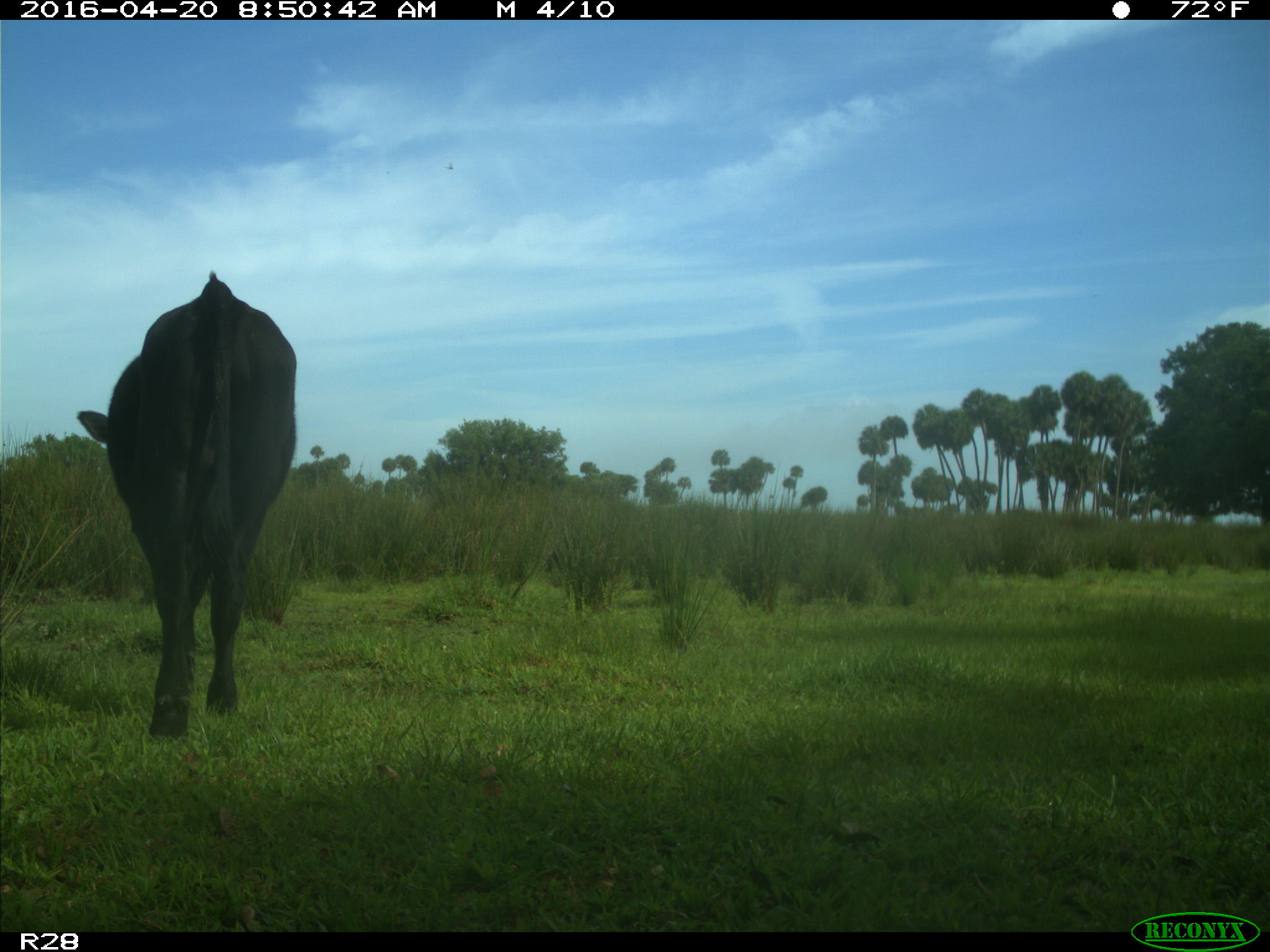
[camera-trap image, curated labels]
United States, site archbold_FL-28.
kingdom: Animalia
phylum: Chordata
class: Mammalia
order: Artiodactyla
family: Bovidae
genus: Bos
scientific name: Bos taurus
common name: domestic cow